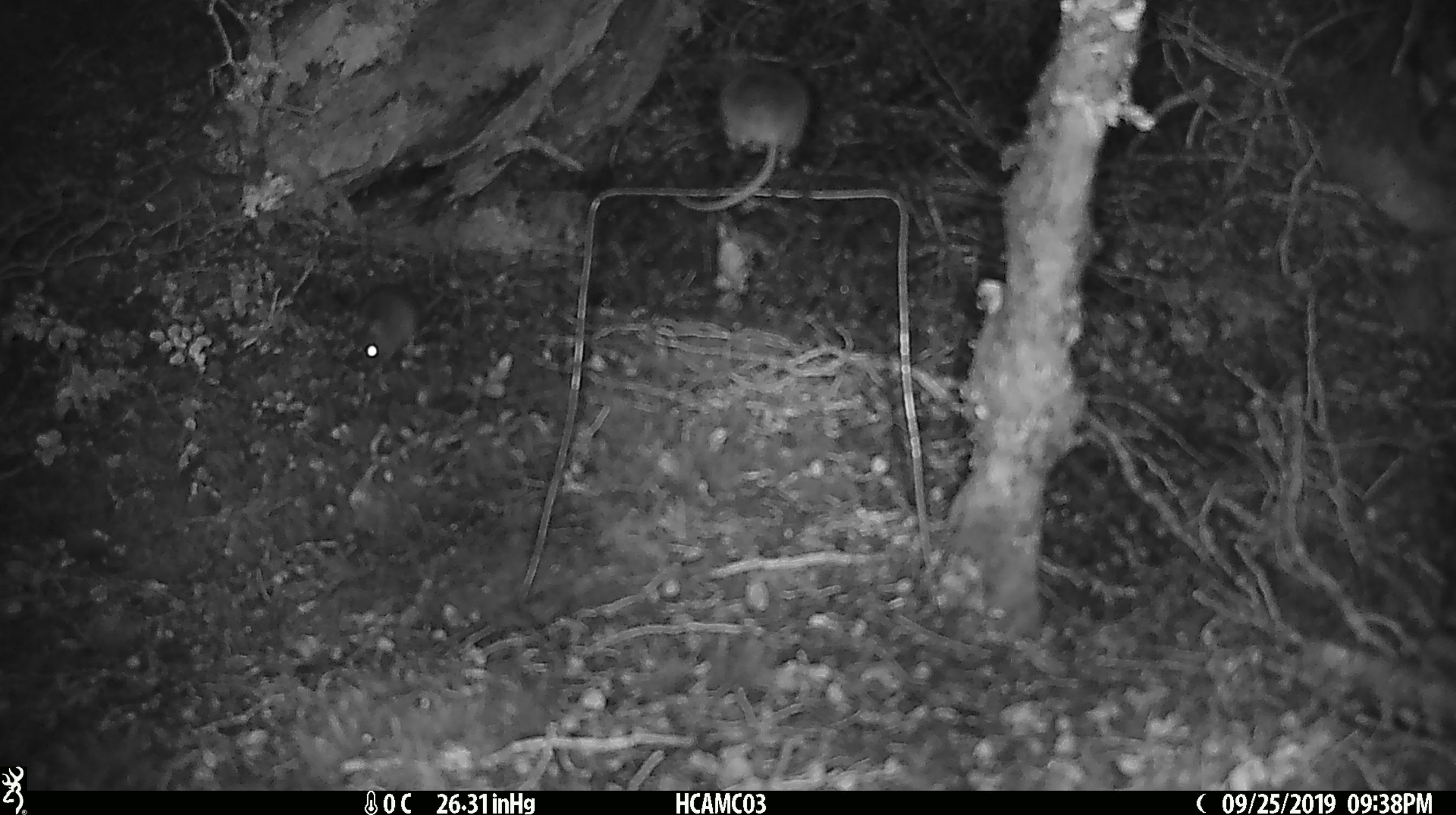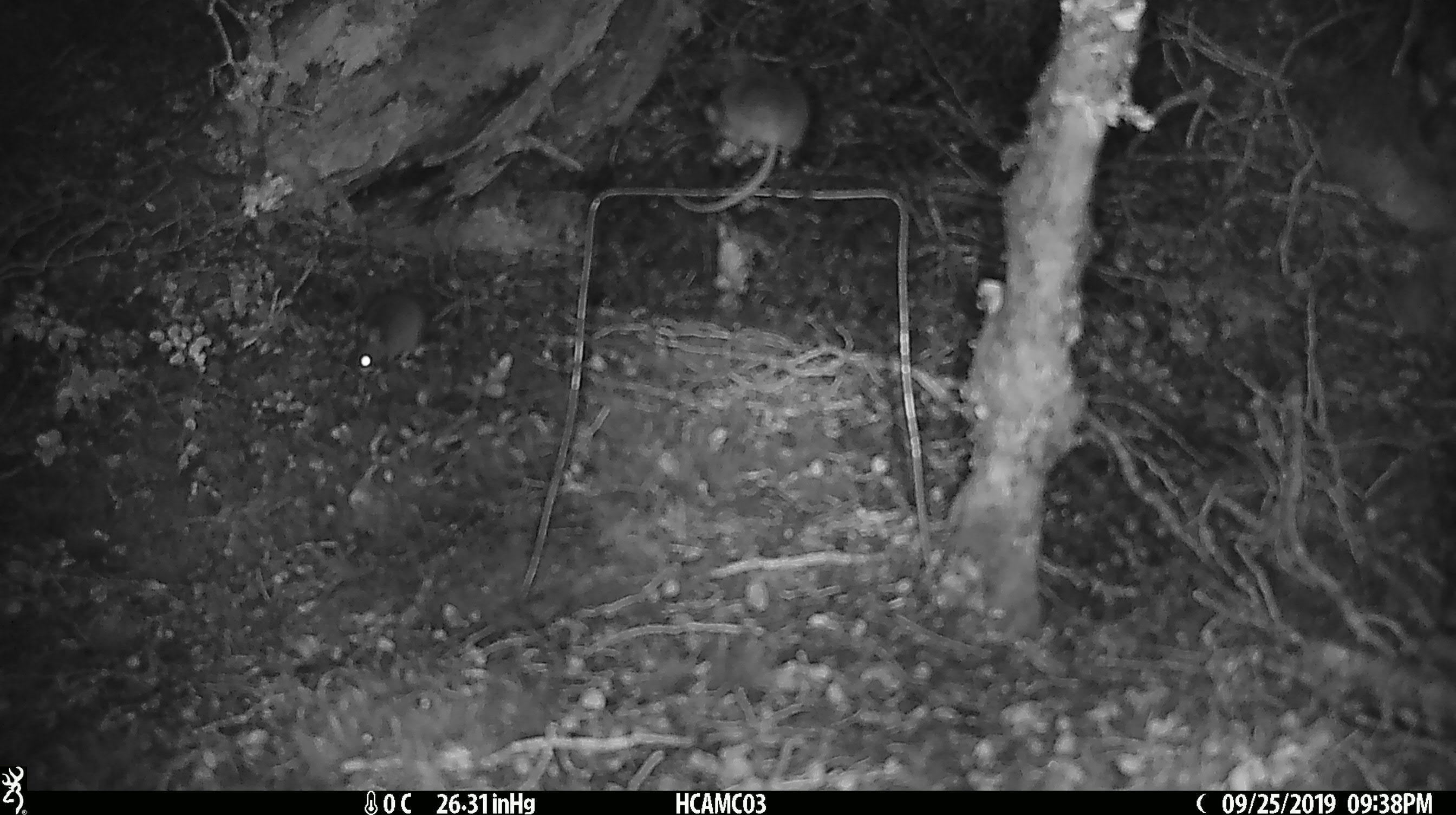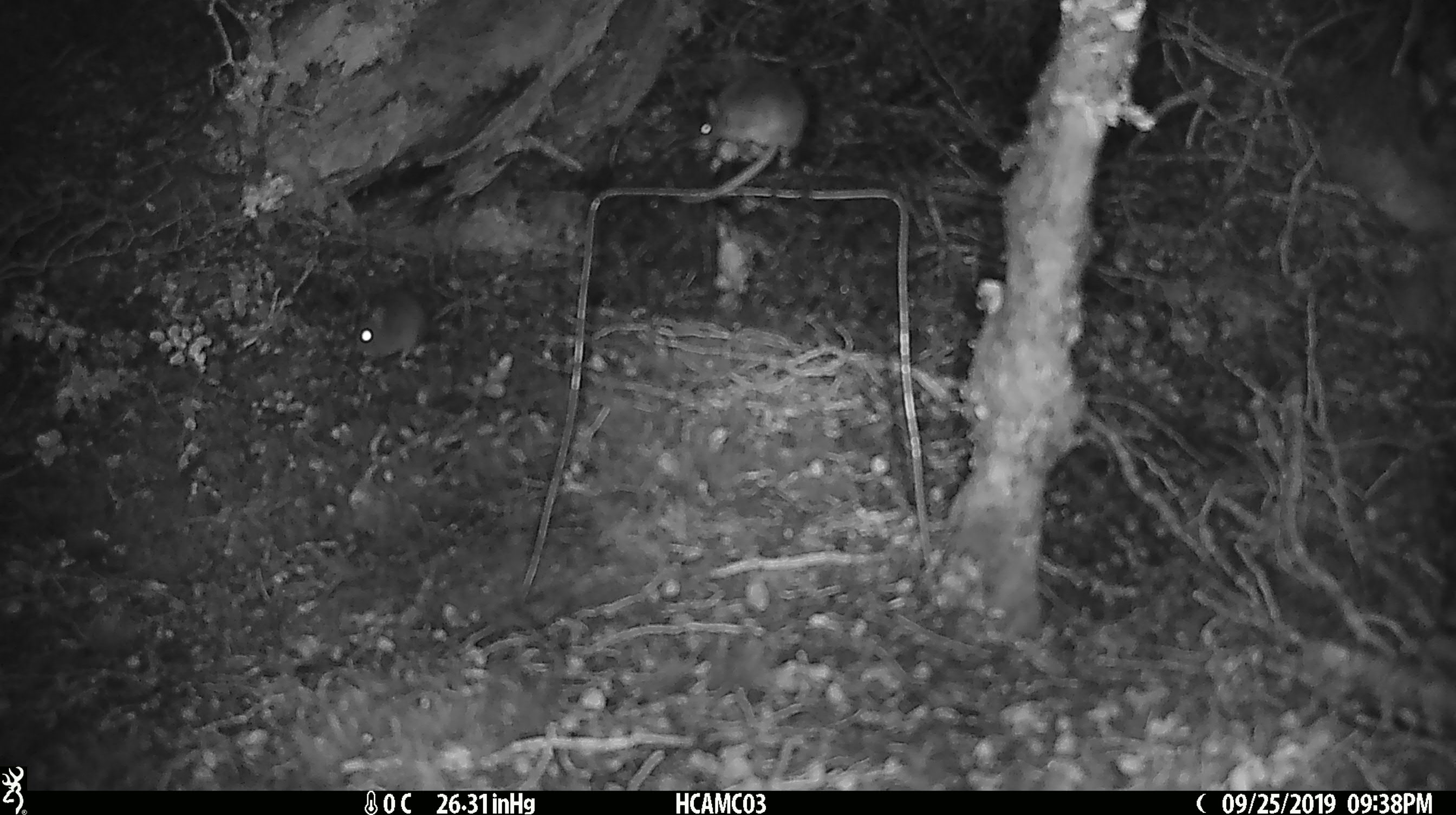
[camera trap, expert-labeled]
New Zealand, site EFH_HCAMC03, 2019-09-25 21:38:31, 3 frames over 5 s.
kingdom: Animalia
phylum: Chordata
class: Mammalia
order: Rodentia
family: Muridae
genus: Mus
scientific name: Mus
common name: mouse